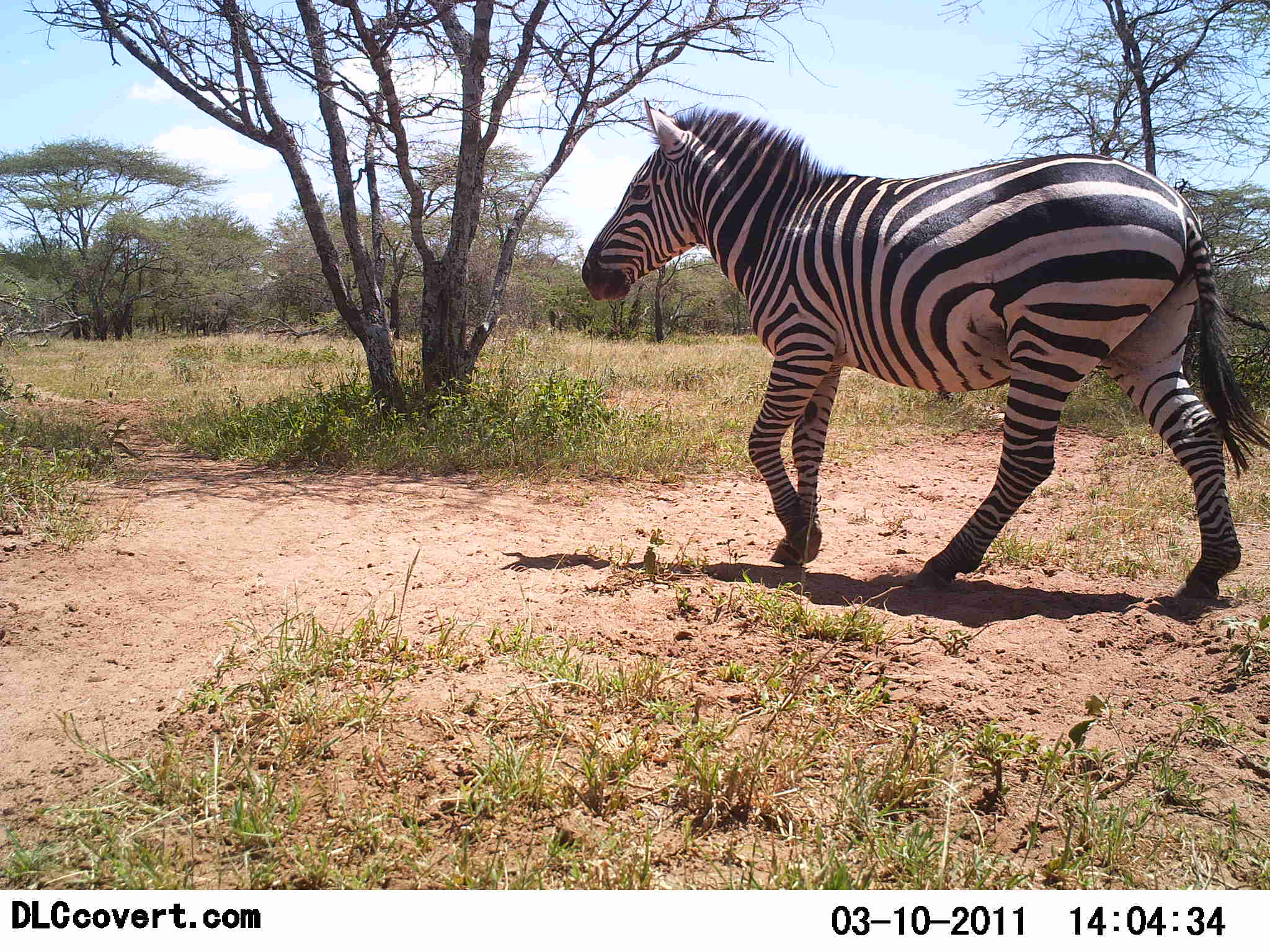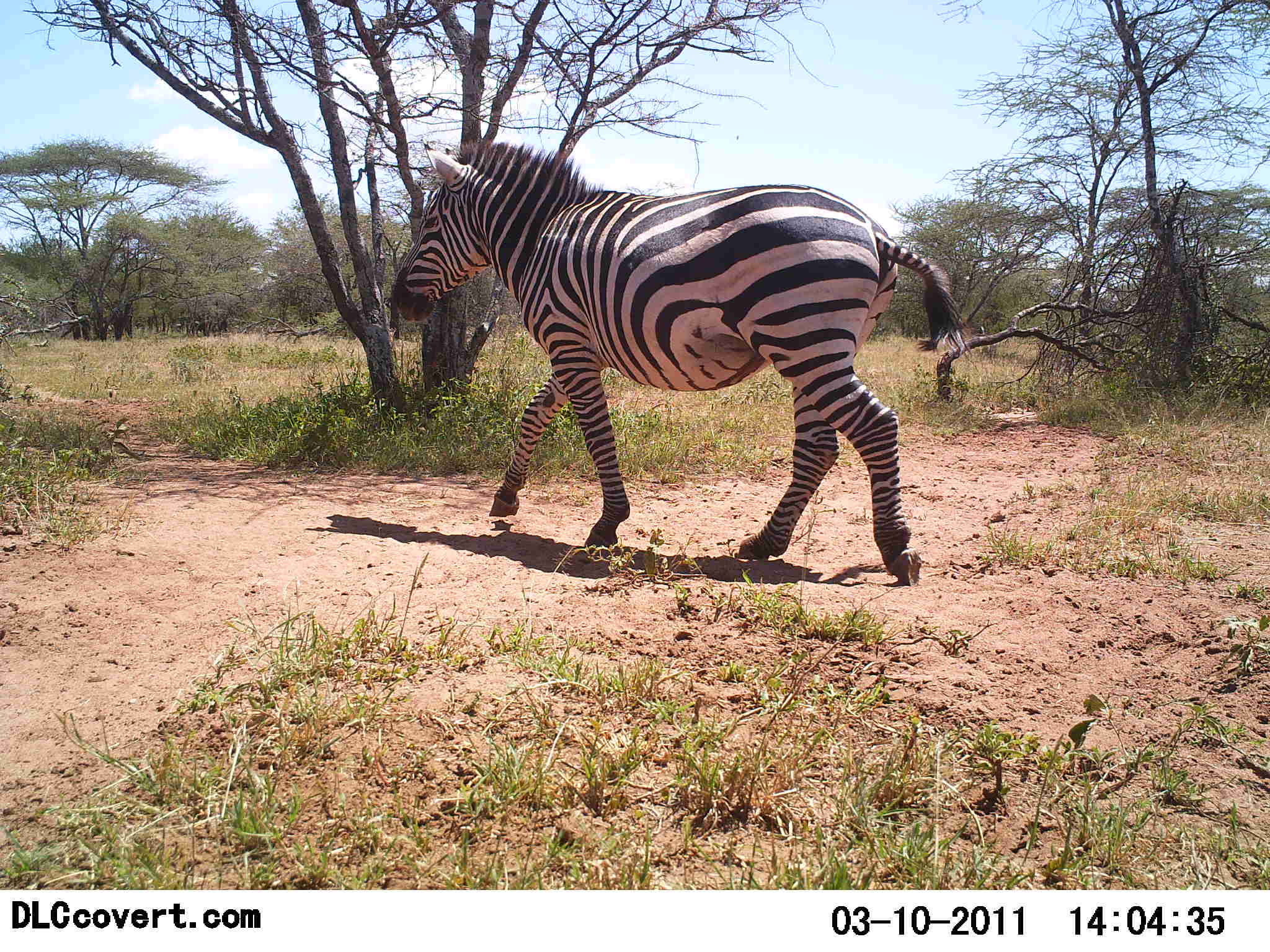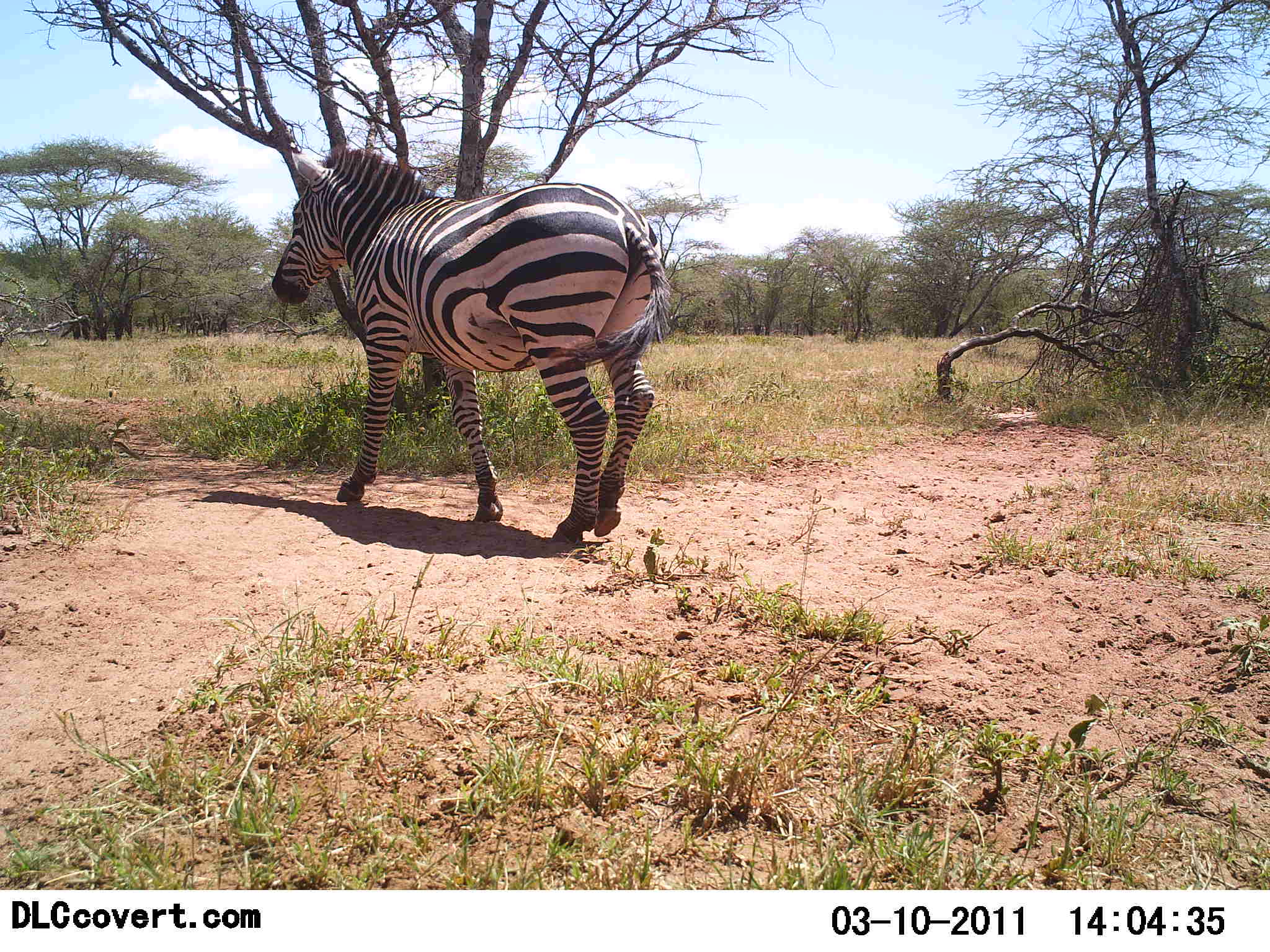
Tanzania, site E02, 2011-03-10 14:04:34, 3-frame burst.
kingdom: Animalia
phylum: Chordata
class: Mammalia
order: Perissodactyla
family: Equidae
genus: Equus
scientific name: Equus quagga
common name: plains zebra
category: zebra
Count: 1.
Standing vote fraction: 0%.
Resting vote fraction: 0%.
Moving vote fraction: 100%.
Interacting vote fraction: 0%.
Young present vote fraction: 0%.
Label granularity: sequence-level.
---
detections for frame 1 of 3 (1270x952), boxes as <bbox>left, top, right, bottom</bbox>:
animal: <bbox>581, 96, 1270, 599</bbox>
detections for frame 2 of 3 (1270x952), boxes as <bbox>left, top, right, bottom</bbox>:
animal: <bbox>392, 140, 974, 586</bbox>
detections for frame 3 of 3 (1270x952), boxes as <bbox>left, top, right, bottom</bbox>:
animal: <bbox>271, 141, 673, 546</bbox>